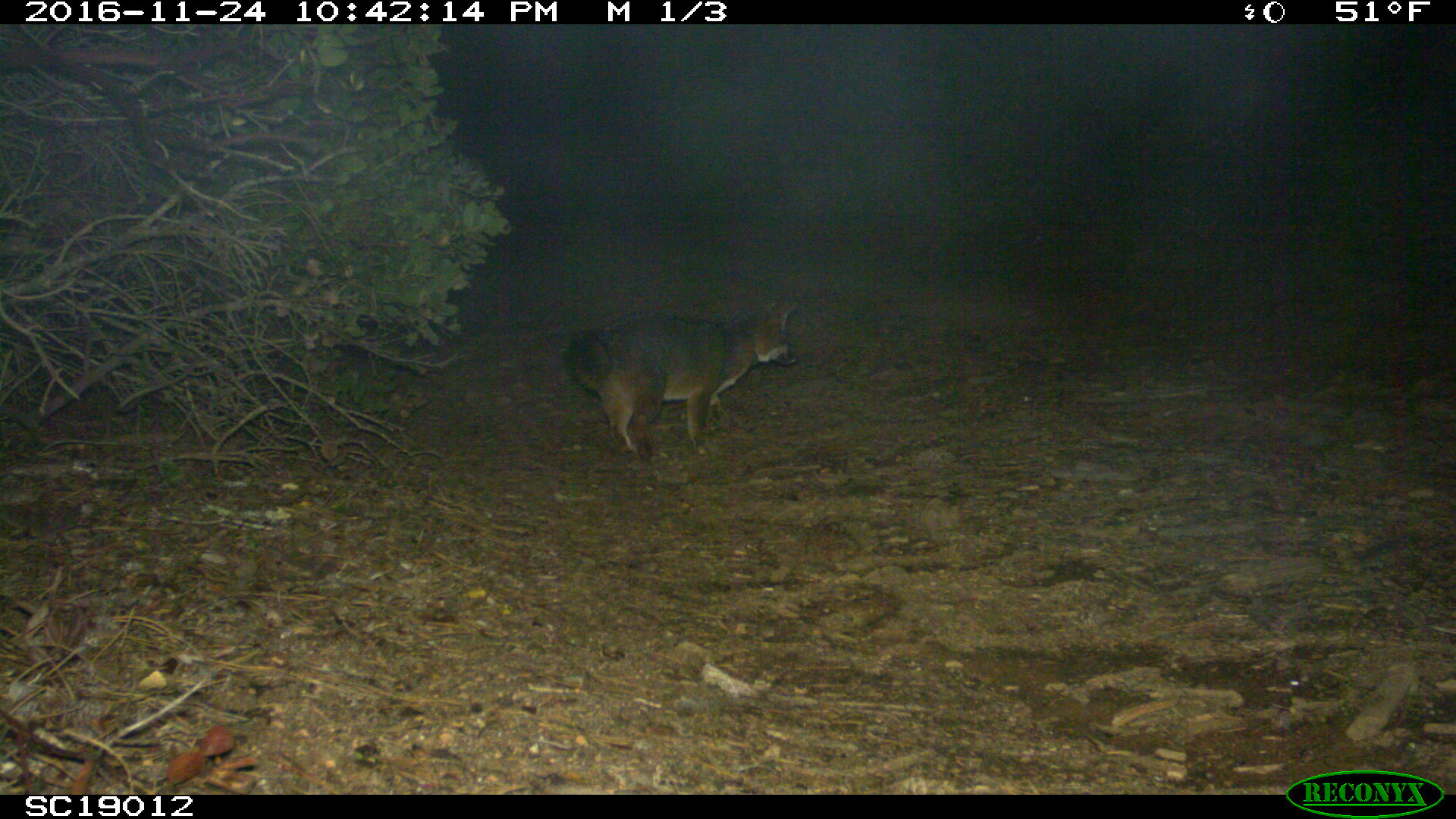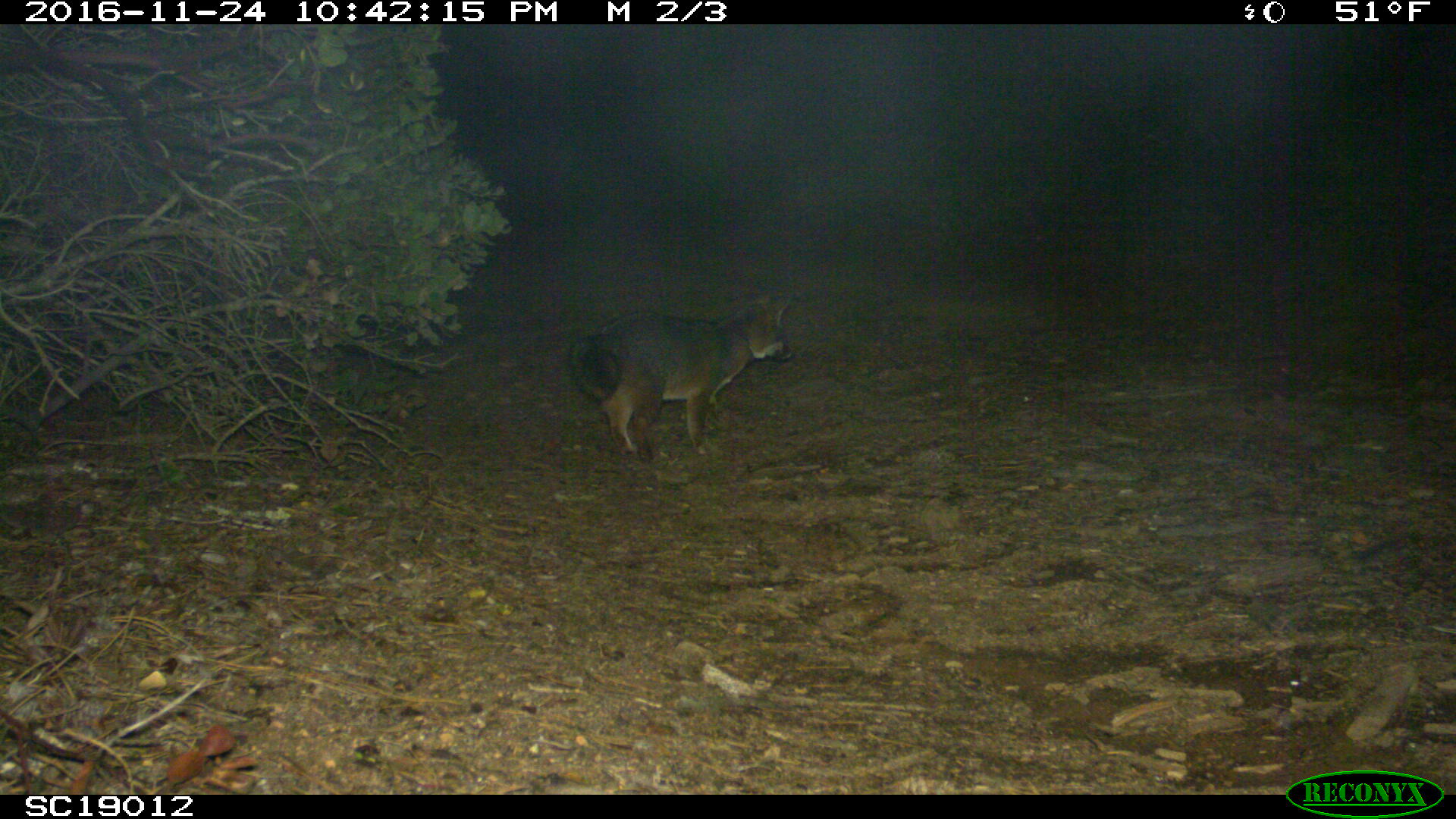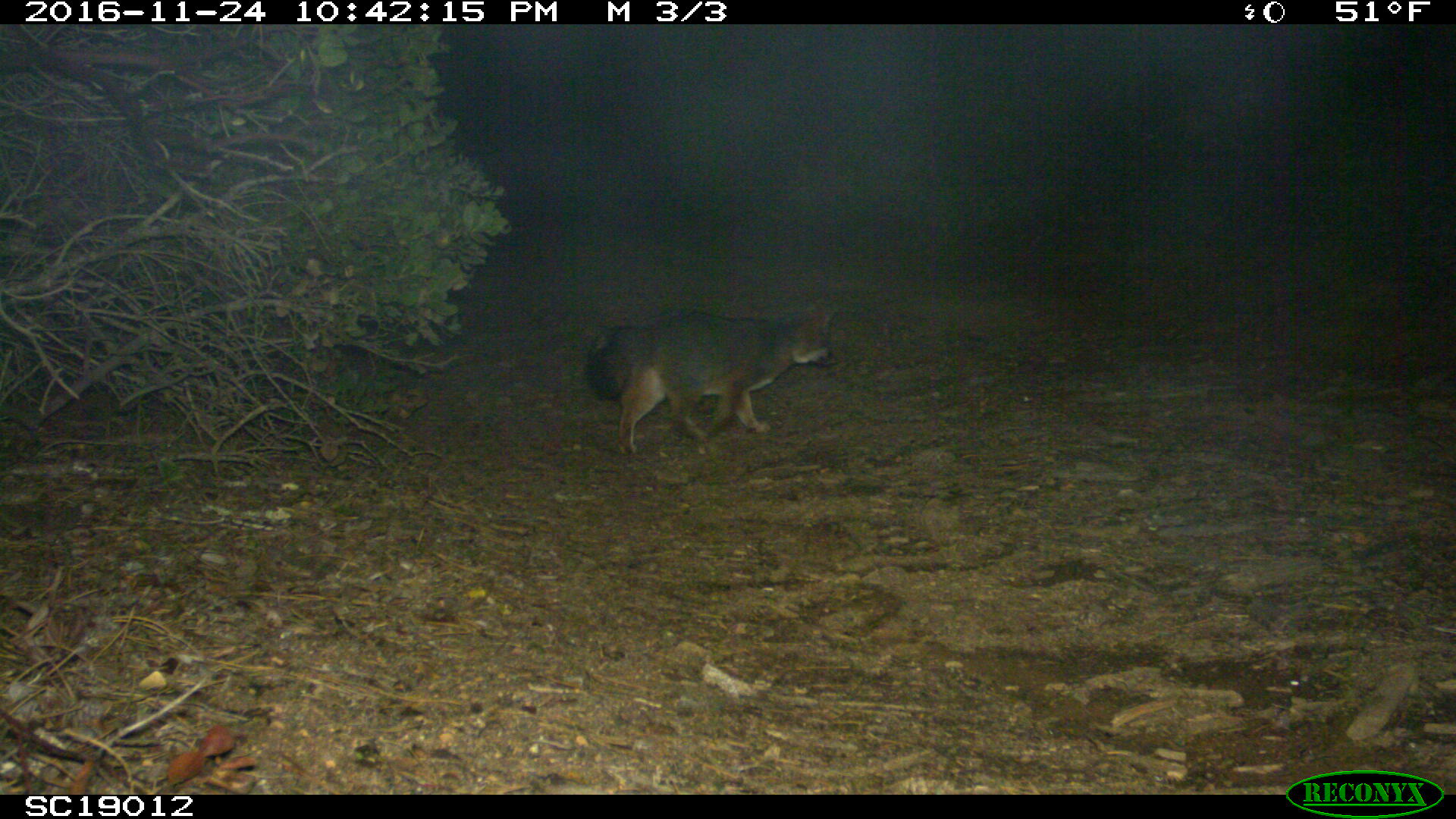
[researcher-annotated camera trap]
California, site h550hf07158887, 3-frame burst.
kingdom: Animalia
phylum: Chordata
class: Mammalia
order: Carnivora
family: Canidae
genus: Urocyon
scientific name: Urocyon littoralis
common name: island fox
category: fox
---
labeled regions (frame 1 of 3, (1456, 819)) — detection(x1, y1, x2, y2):
fox: detection(563, 301, 800, 460)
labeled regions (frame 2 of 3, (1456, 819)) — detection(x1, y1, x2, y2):
fox: detection(568, 296, 790, 463)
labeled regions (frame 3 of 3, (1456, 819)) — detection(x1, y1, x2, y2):
fox: detection(585, 300, 839, 455)